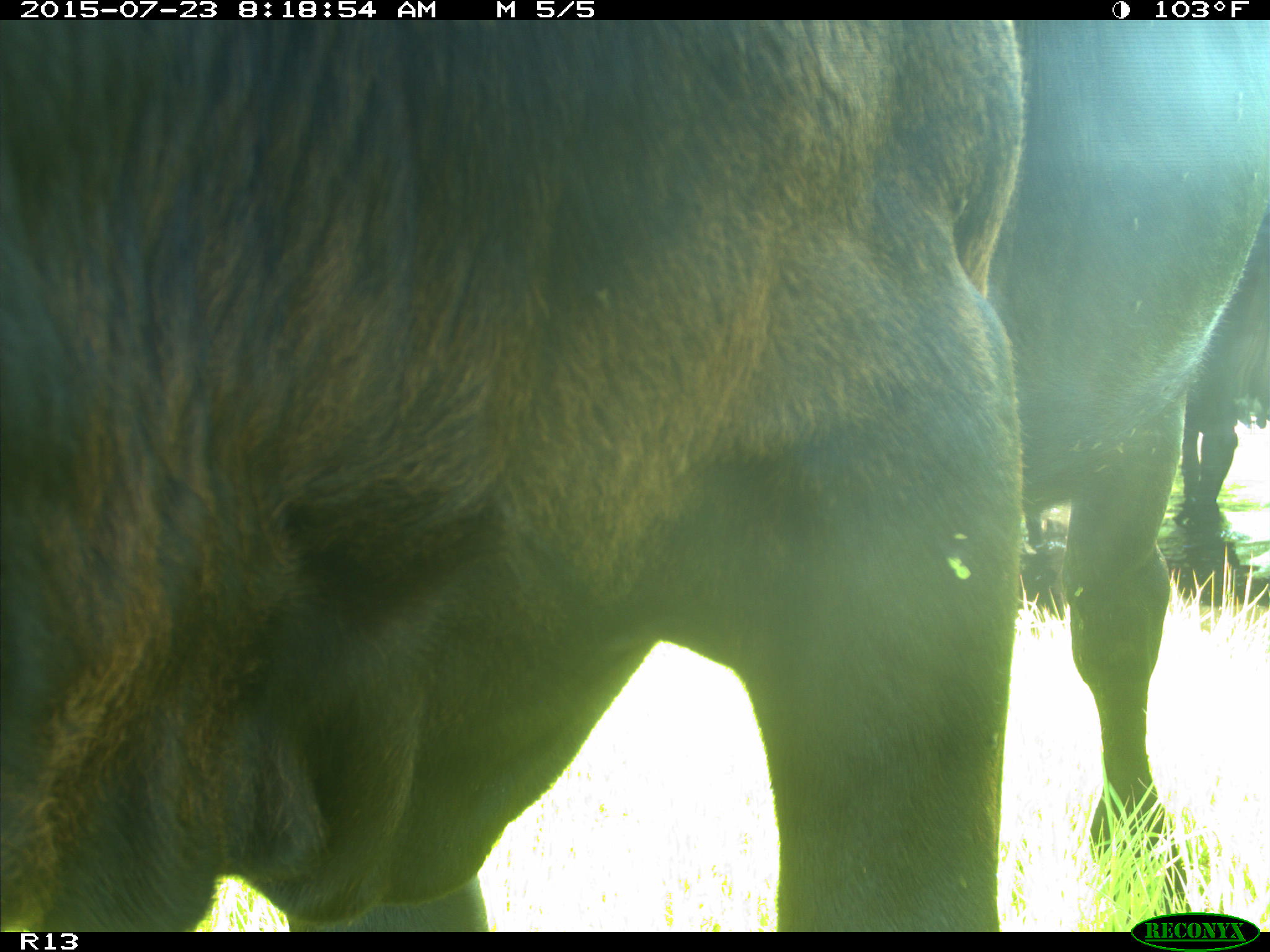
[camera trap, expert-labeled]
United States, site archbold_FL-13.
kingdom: Animalia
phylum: Chordata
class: Mammalia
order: Artiodactyla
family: Bovidae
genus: Bos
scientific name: Bos taurus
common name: domestic cow